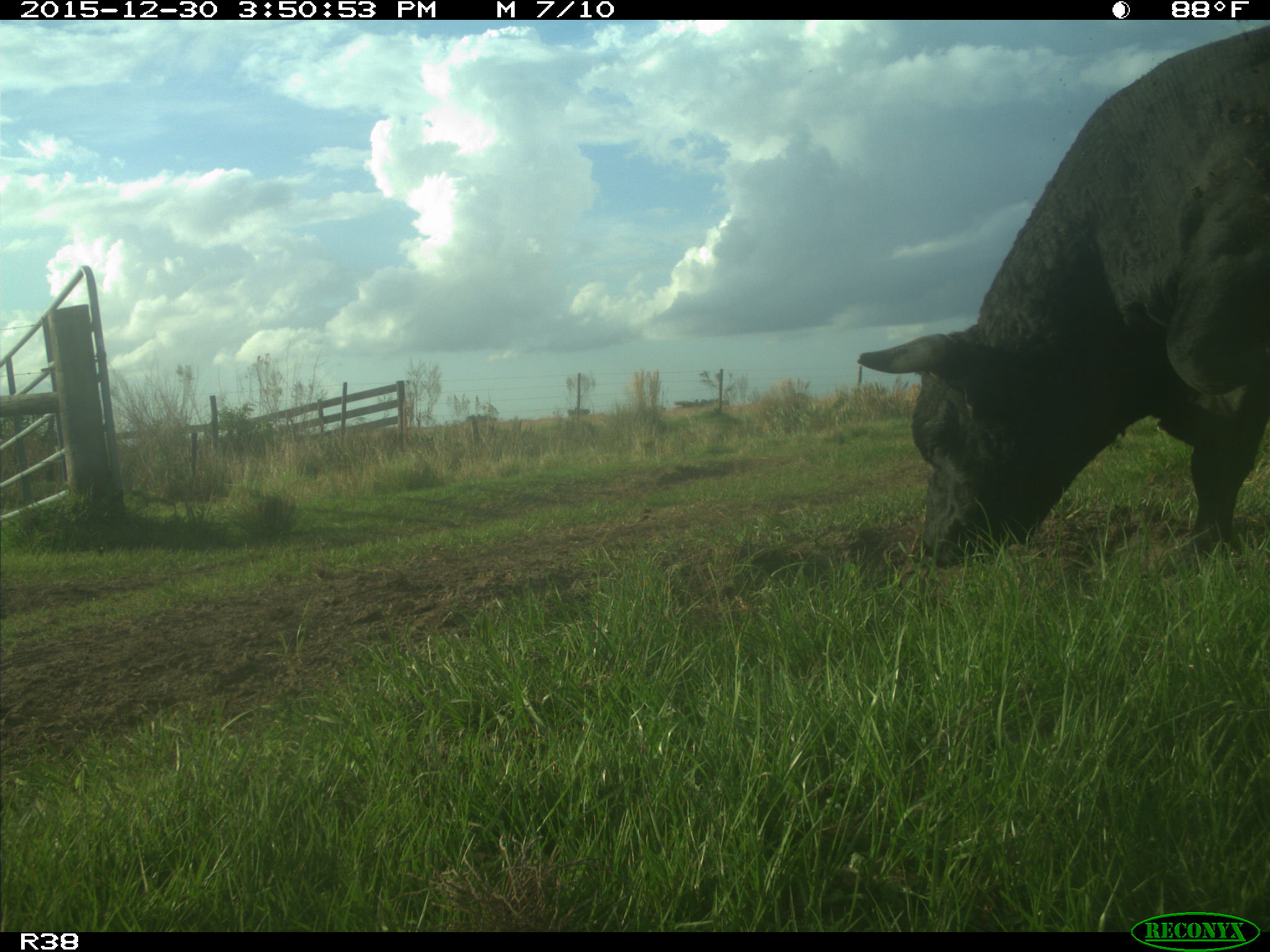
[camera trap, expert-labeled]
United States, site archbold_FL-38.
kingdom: Animalia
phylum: Chordata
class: Mammalia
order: Artiodactyla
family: Bovidae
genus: Bos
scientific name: Bos taurus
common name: domestic cow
Bos taurus (domestic cow).